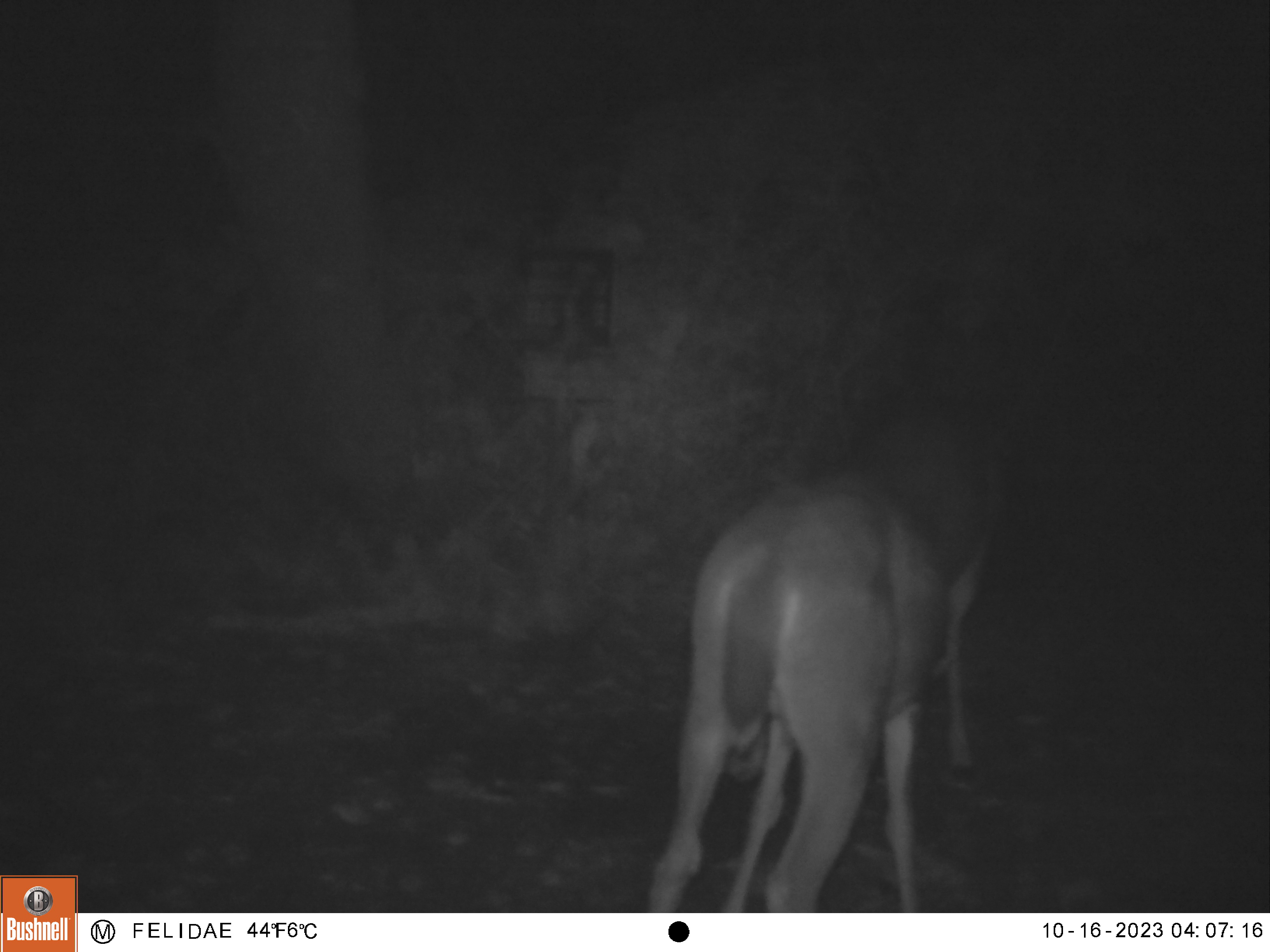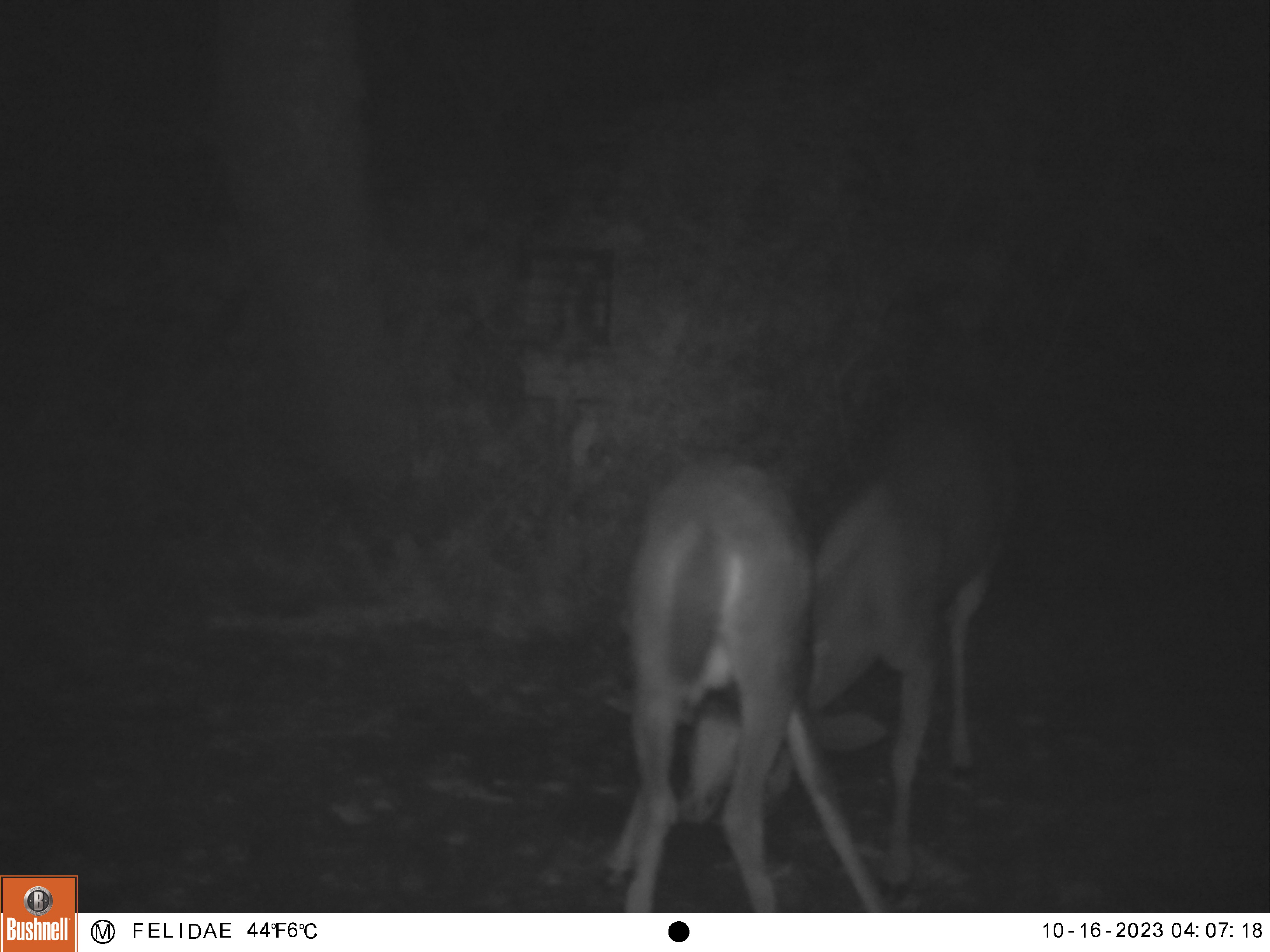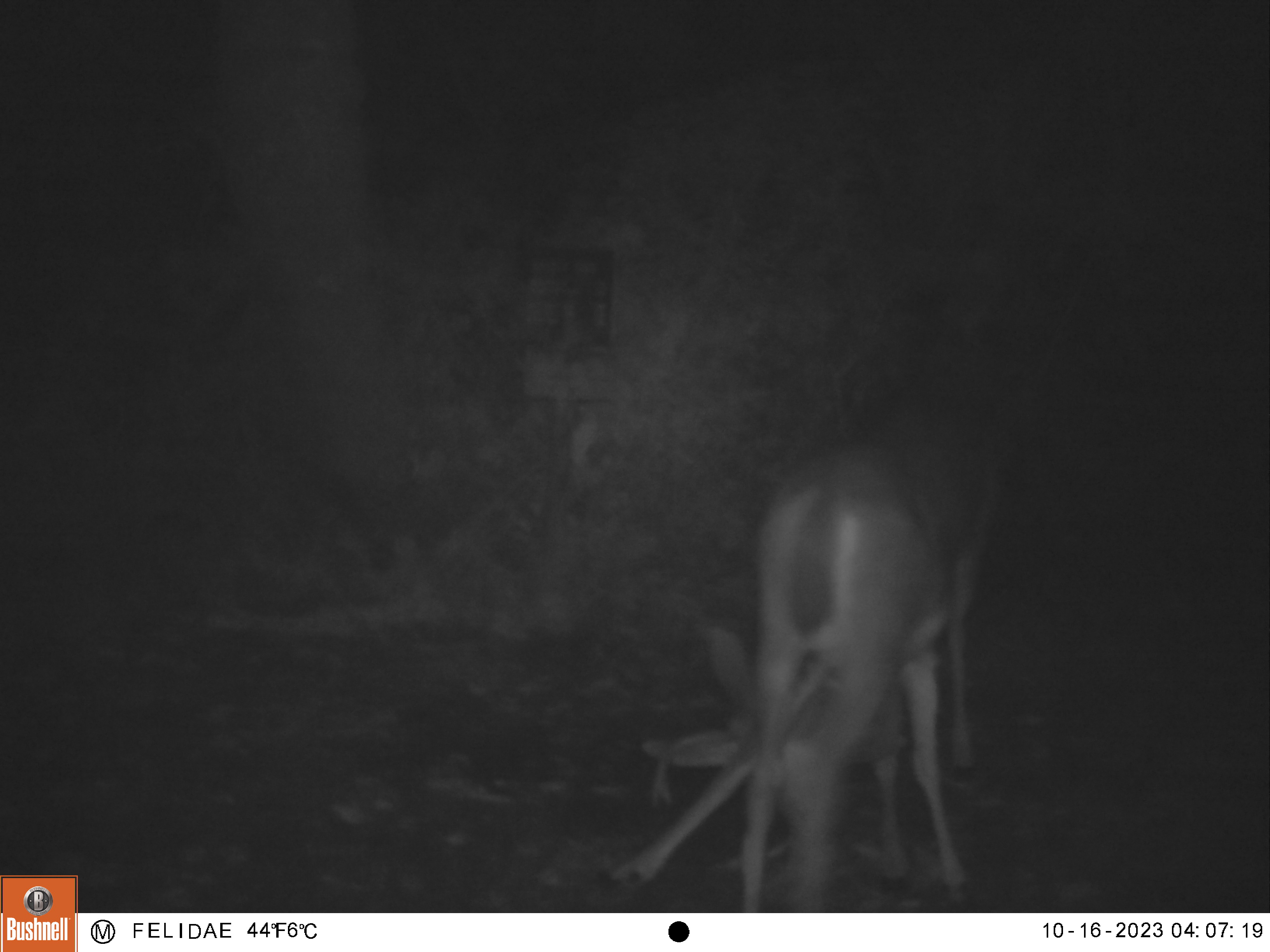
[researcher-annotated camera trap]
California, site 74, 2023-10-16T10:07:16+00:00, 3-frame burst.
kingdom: Animalia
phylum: Chordata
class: Mammalia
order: Artiodactyla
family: Cervidae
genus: Odocoileus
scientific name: Odocoileus hemionus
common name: mule deer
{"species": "mule deer (Odocoileus hemionus)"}